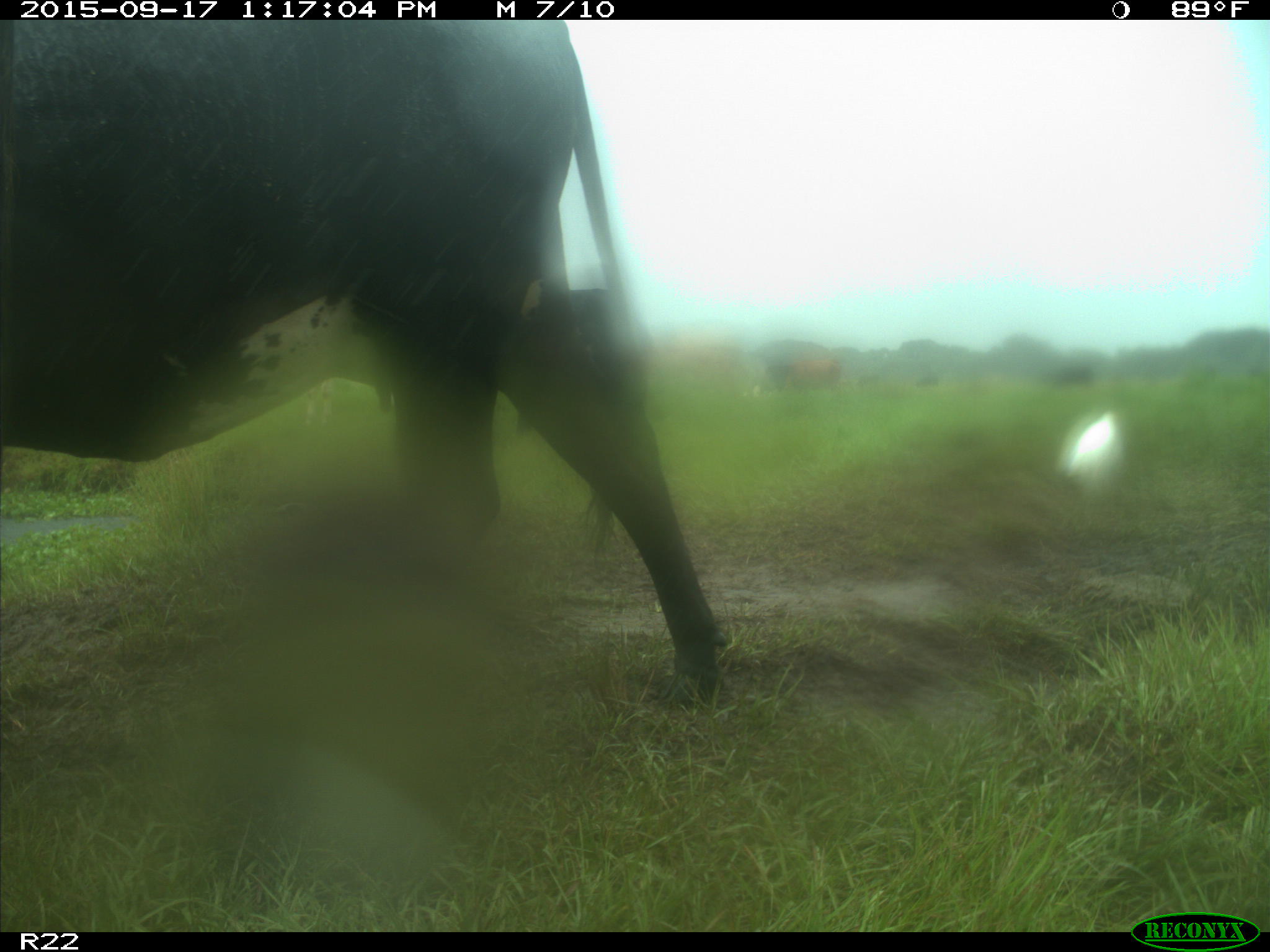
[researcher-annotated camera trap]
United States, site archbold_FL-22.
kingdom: Animalia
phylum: Chordata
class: Mammalia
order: Artiodactyla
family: Bovidae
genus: Bos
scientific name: Bos taurus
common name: domestic cow